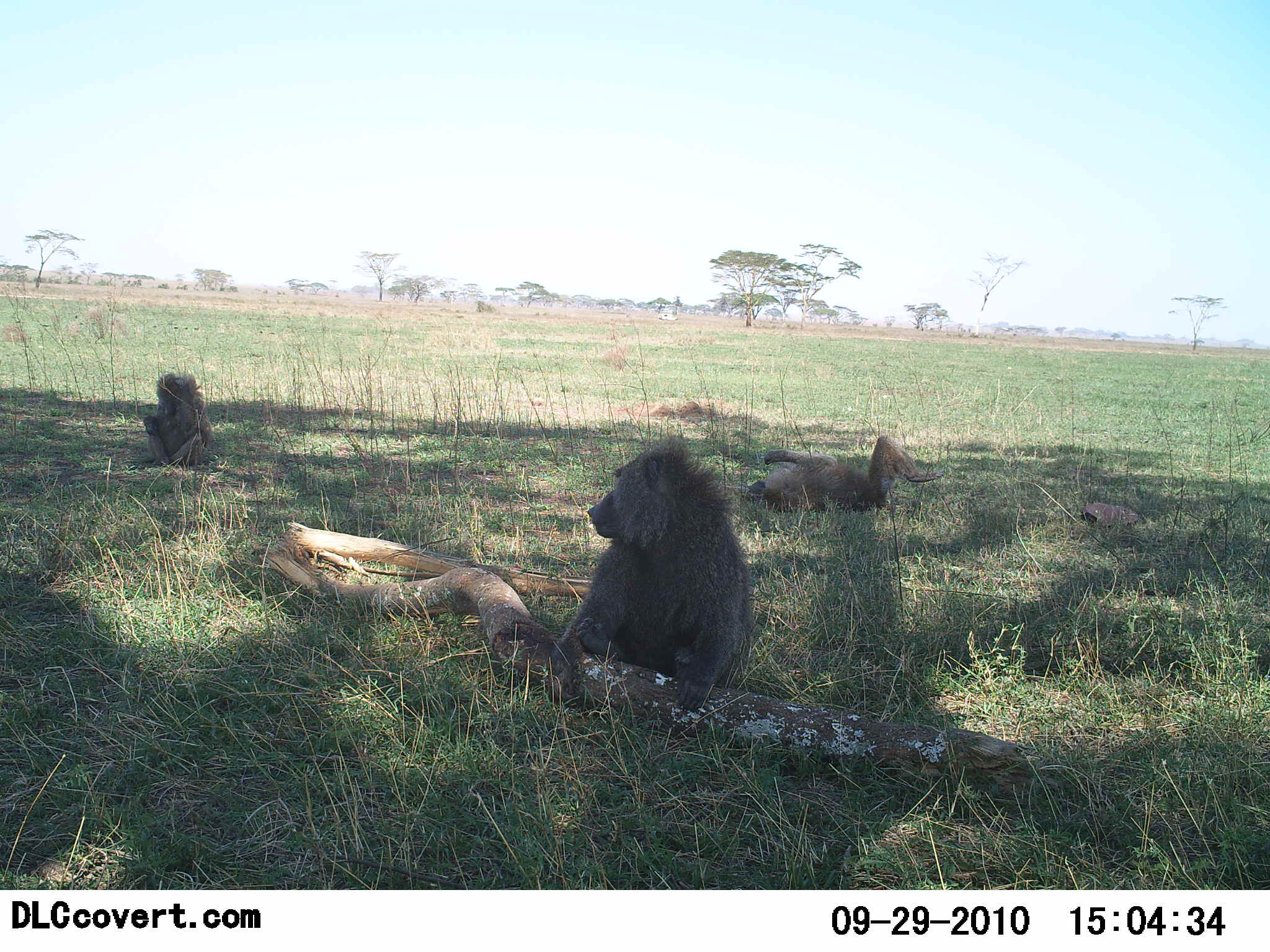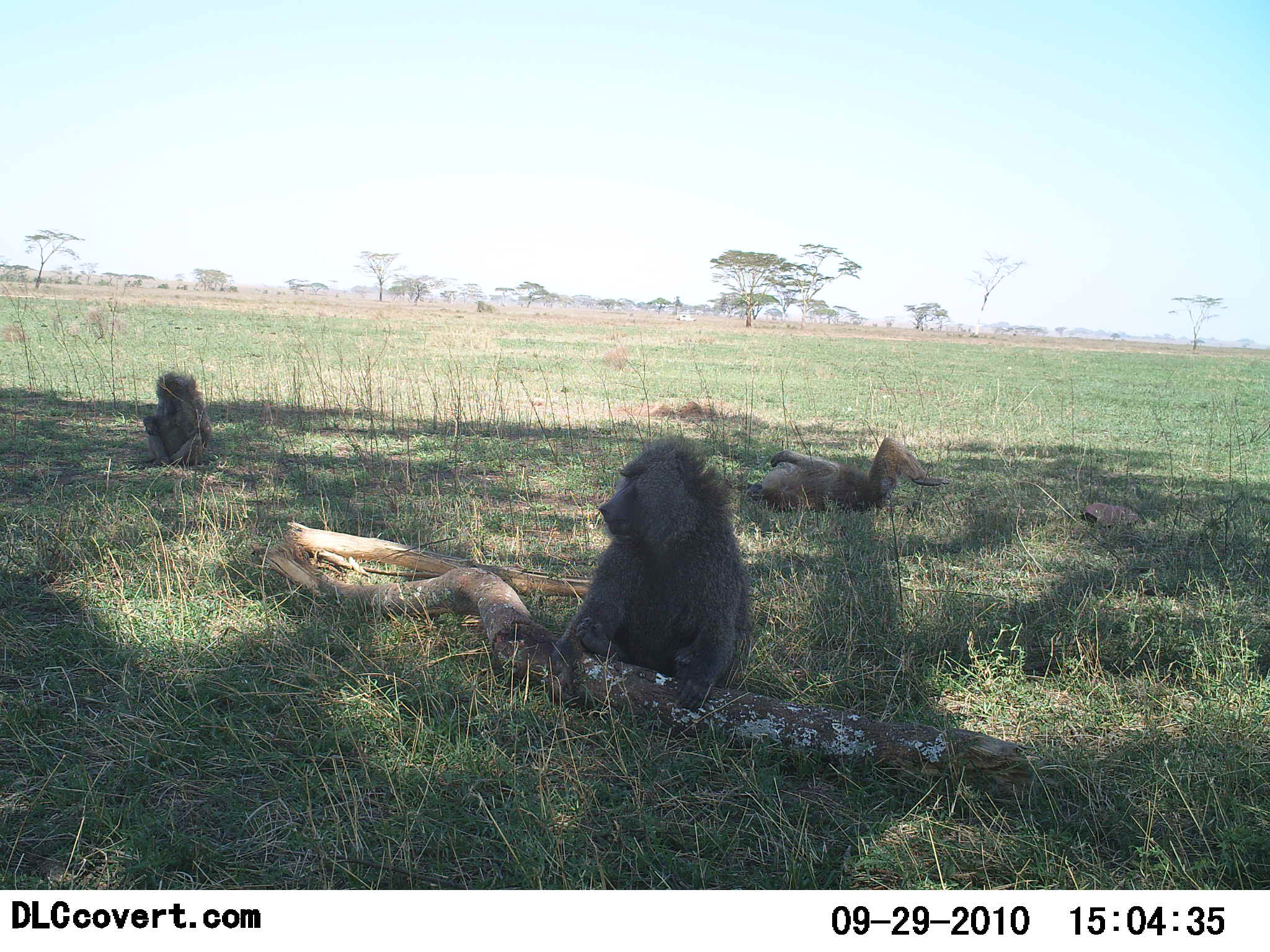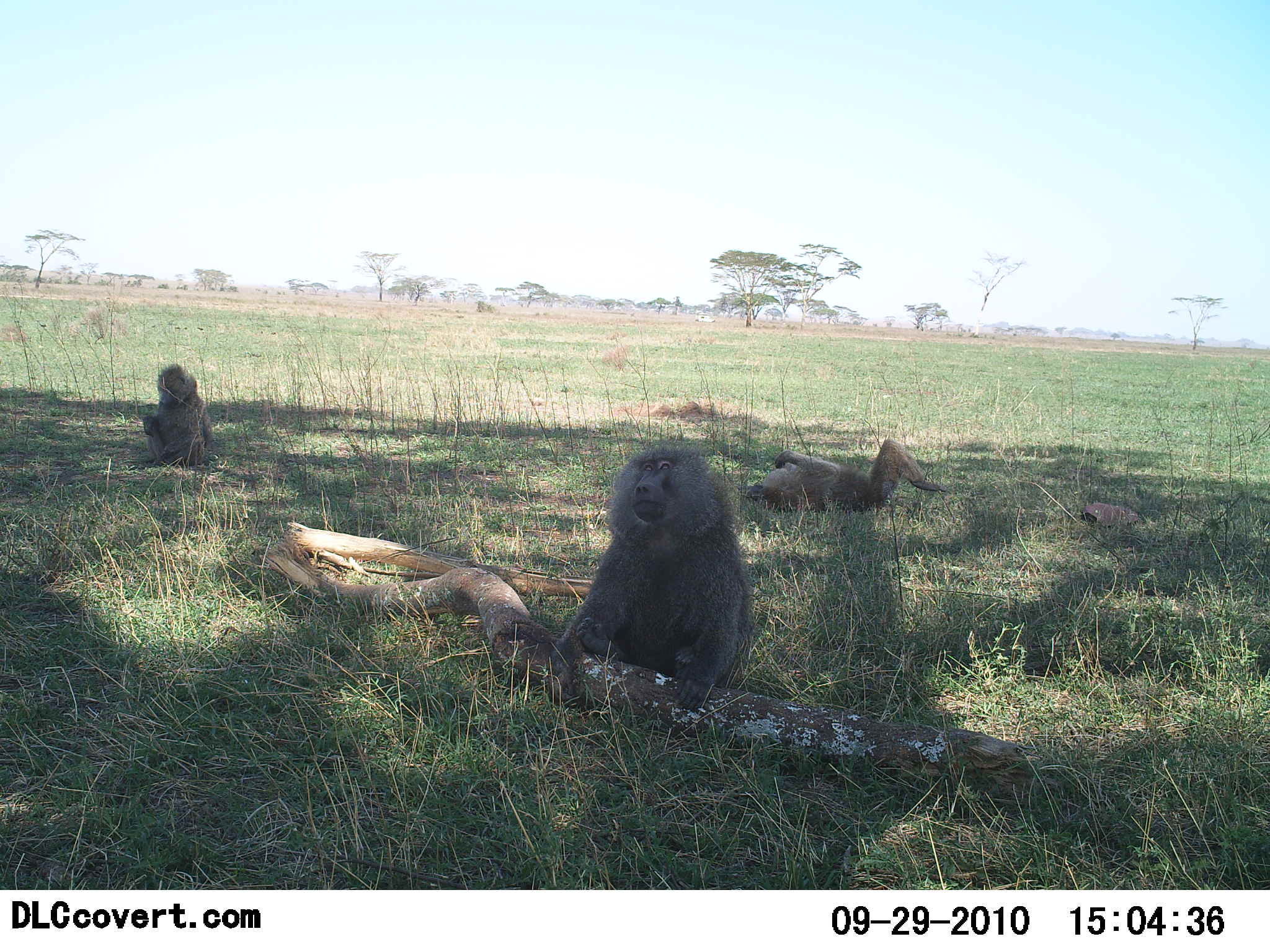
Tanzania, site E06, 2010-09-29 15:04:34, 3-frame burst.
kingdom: Animalia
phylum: Chordata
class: Mammalia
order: Primates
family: Cercopithecidae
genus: Papio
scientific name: Papio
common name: baboon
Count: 3.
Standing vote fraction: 18%.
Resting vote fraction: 91%.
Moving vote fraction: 9%.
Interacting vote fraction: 0%.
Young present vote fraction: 0%.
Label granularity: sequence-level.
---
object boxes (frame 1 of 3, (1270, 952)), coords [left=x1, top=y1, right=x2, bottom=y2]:
animal: [left=548, top=434, right=753, bottom=713]; [left=743, top=437, right=945, bottom=512]; [left=143, top=371, right=212, bottom=470]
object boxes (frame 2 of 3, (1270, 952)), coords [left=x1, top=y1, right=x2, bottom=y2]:
animal: [left=543, top=438, right=749, bottom=713]; [left=742, top=436, right=950, bottom=513]; [left=137, top=371, right=213, bottom=464]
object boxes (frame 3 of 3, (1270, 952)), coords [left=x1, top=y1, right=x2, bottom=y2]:
animal: [left=547, top=444, right=752, bottom=716]; [left=744, top=439, right=946, bottom=514]; [left=142, top=362, right=211, bottom=464]